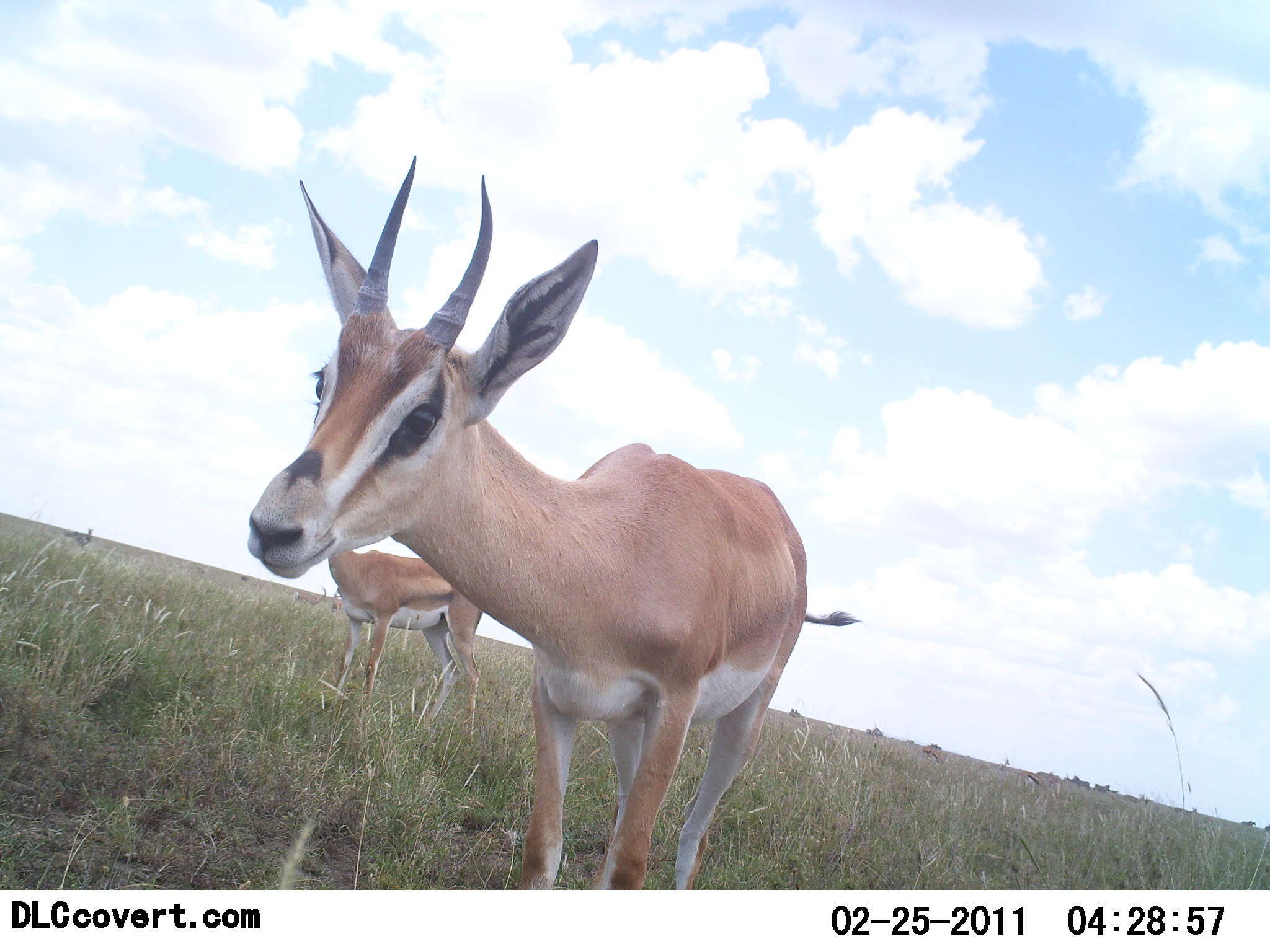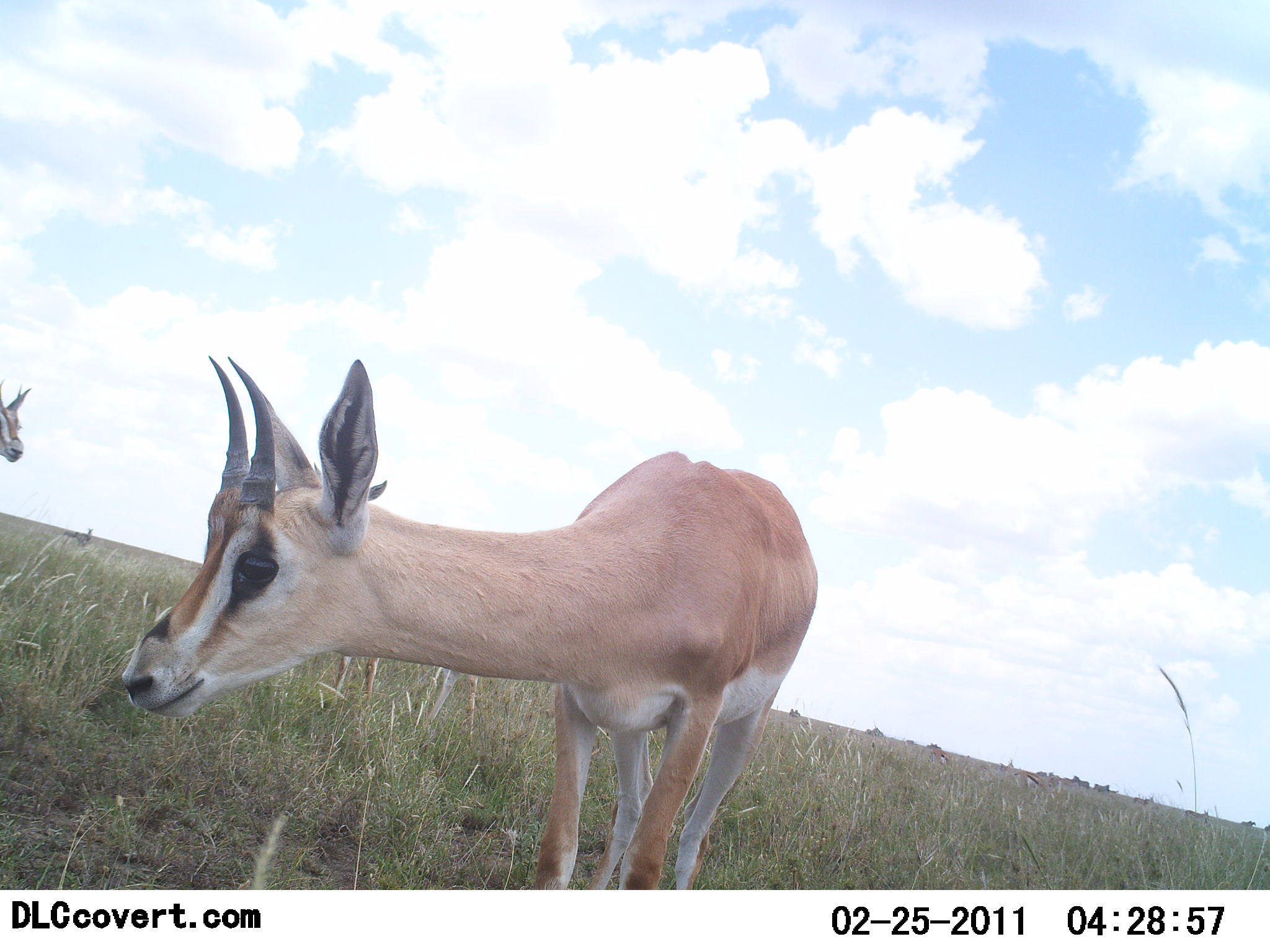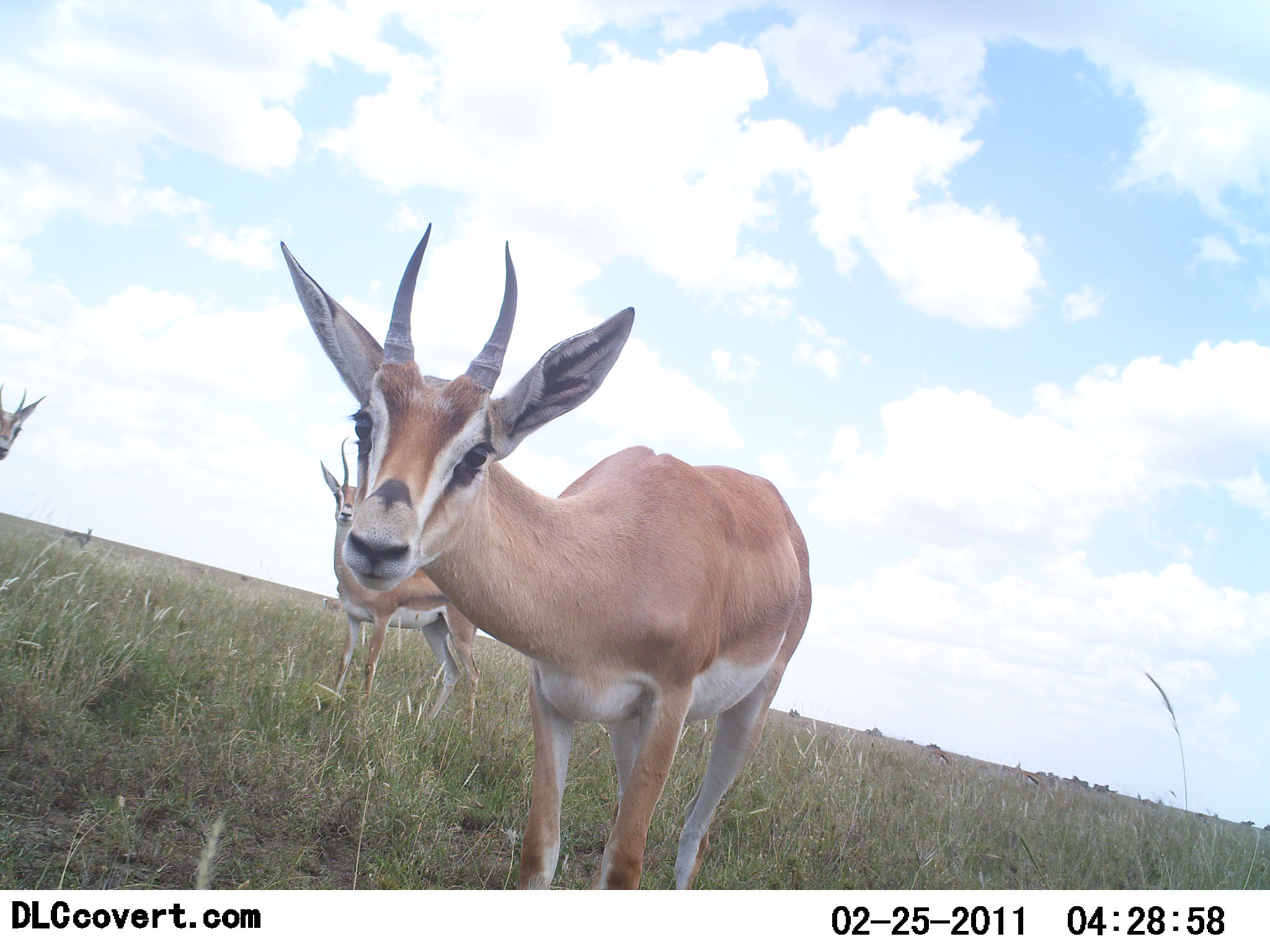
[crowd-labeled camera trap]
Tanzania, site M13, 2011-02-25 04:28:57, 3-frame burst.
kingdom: Animalia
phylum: Chordata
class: Mammalia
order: Artiodactyla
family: Bovidae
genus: Nanger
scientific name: Nanger granti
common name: grant's gazelle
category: gazellegrants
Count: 3.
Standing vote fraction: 86%.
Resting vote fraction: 0%.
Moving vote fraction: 14%.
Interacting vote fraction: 7%.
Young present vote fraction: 0%.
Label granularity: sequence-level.